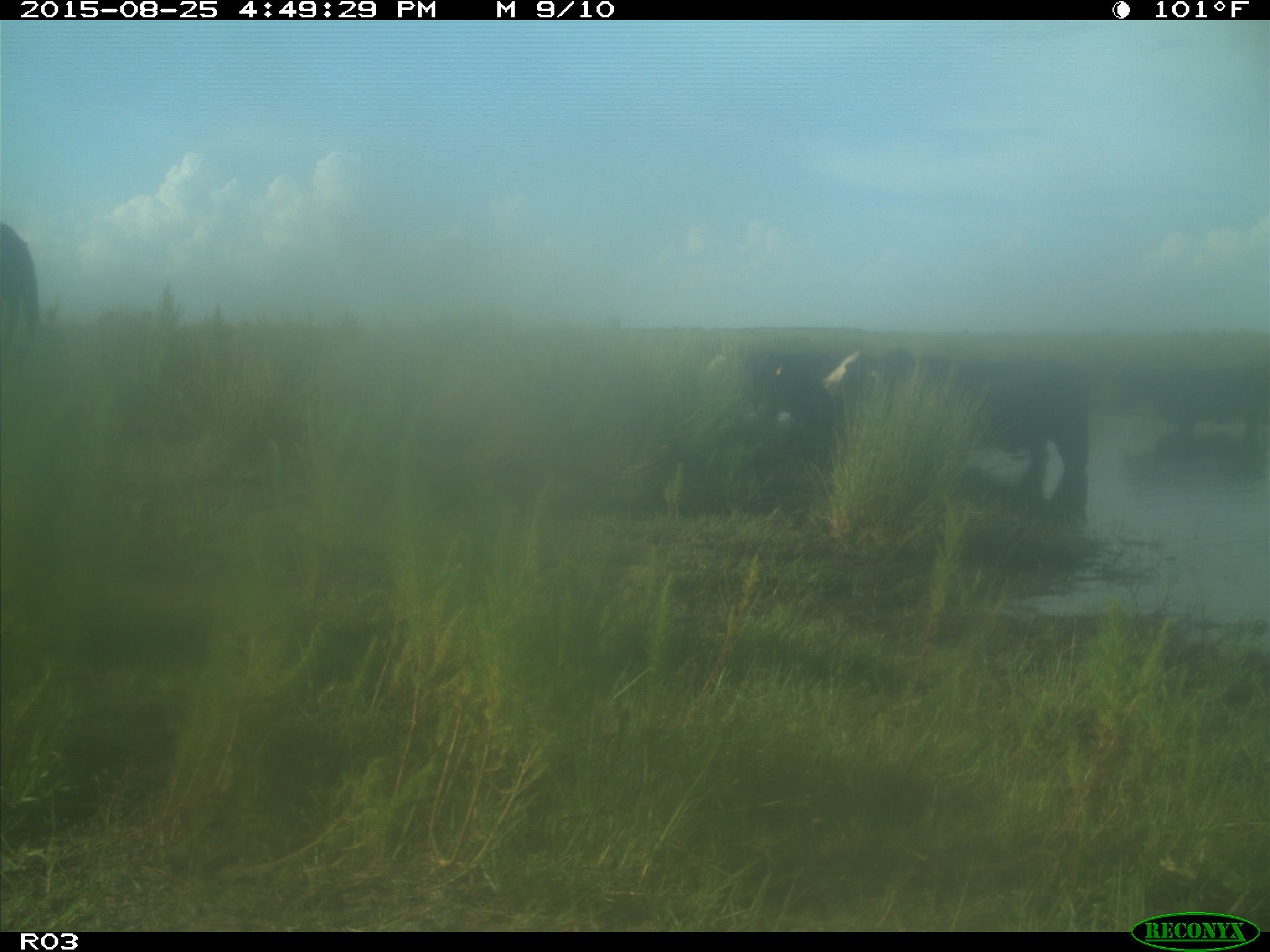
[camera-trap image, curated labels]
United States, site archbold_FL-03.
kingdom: Animalia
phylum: Chordata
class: Mammalia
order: Artiodactyla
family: Bovidae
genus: Bos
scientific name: Bos taurus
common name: domestic cow